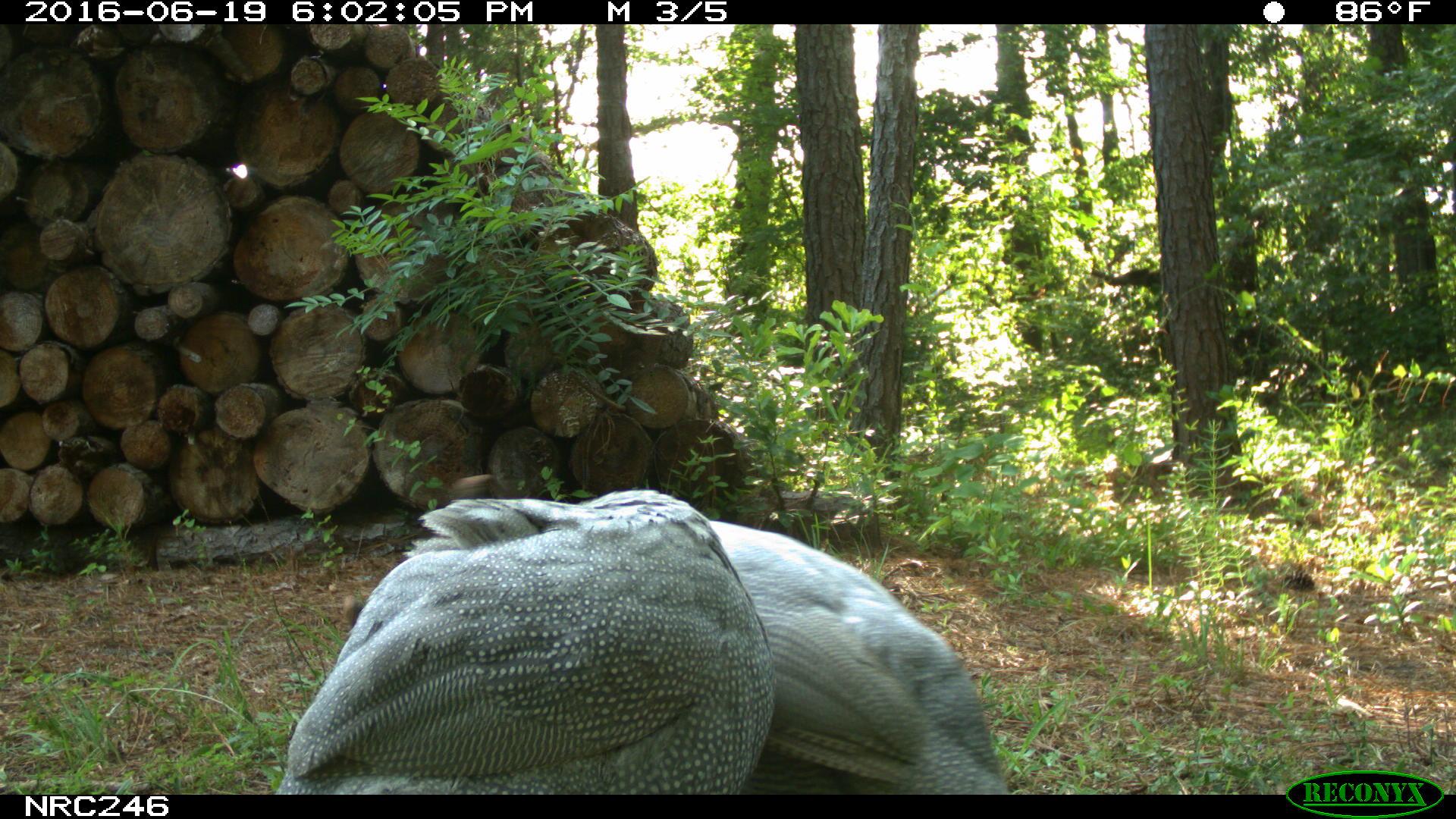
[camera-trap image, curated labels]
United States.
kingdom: Animalia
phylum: Chordata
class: Aves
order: Galliformes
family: Phasianidae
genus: Meleagris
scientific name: Meleagris gallopavo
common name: wild turkey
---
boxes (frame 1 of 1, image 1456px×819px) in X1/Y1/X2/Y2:
Wild Turkey: 283/482/795/783; 639/473/1009/794